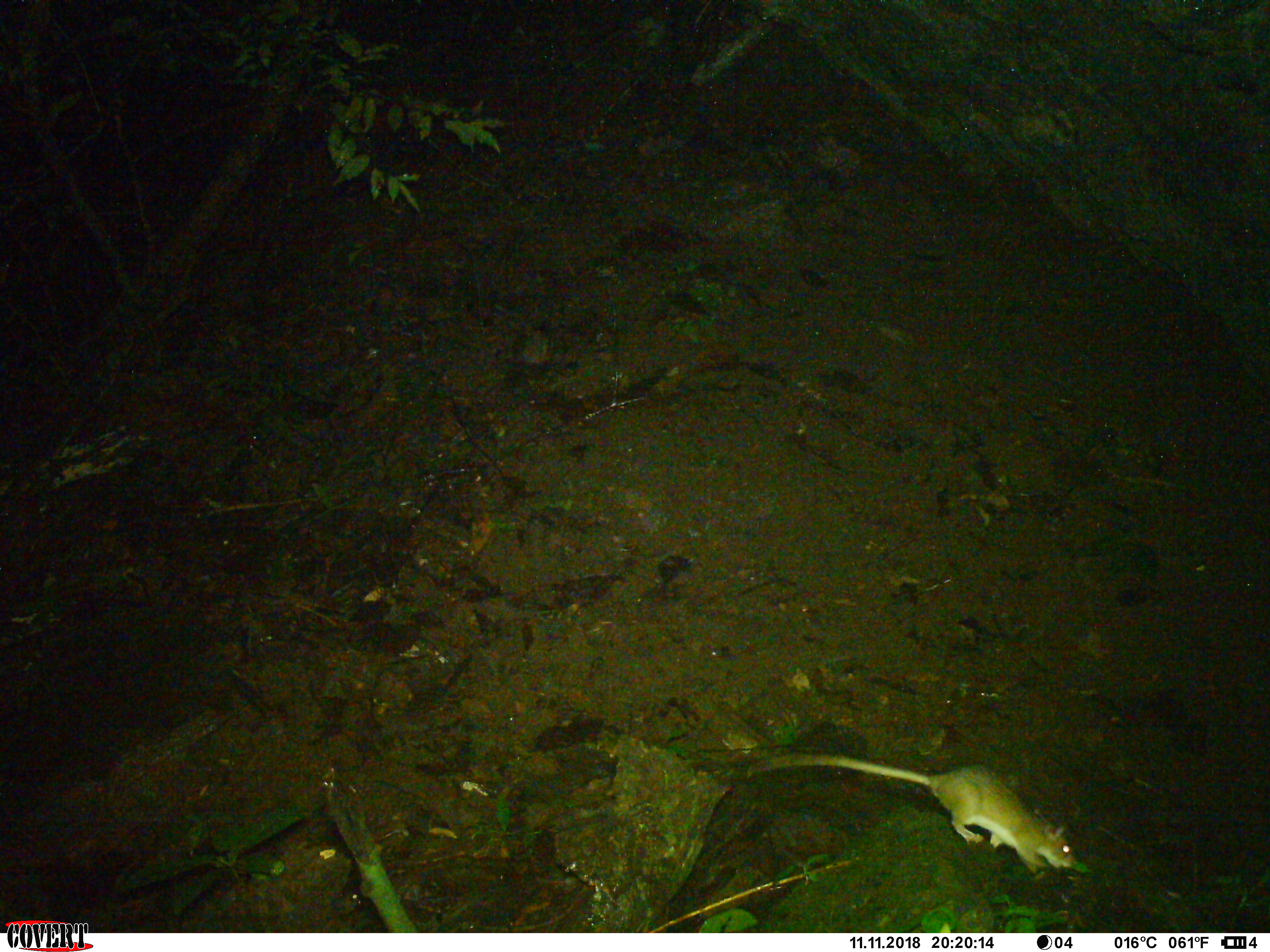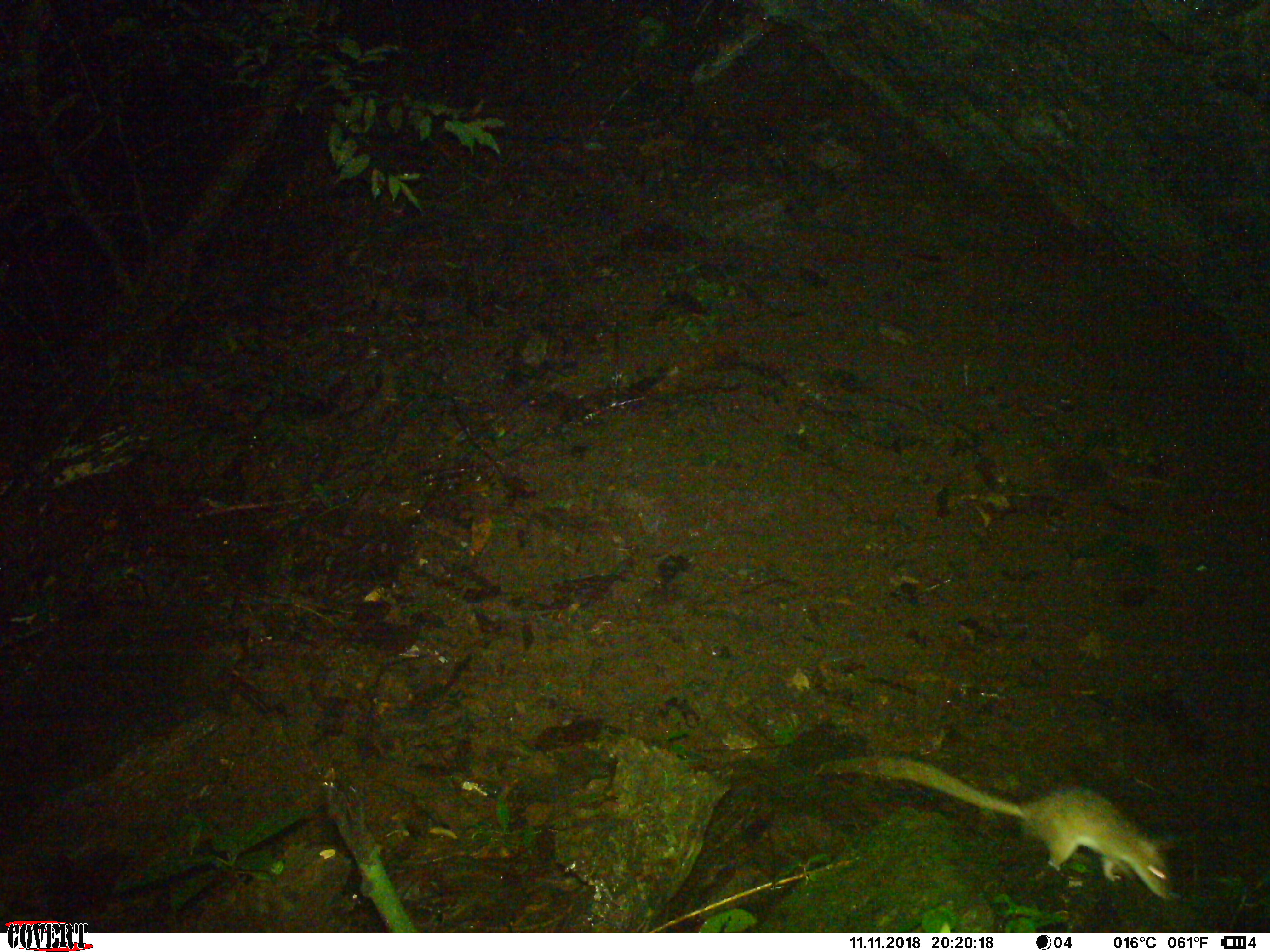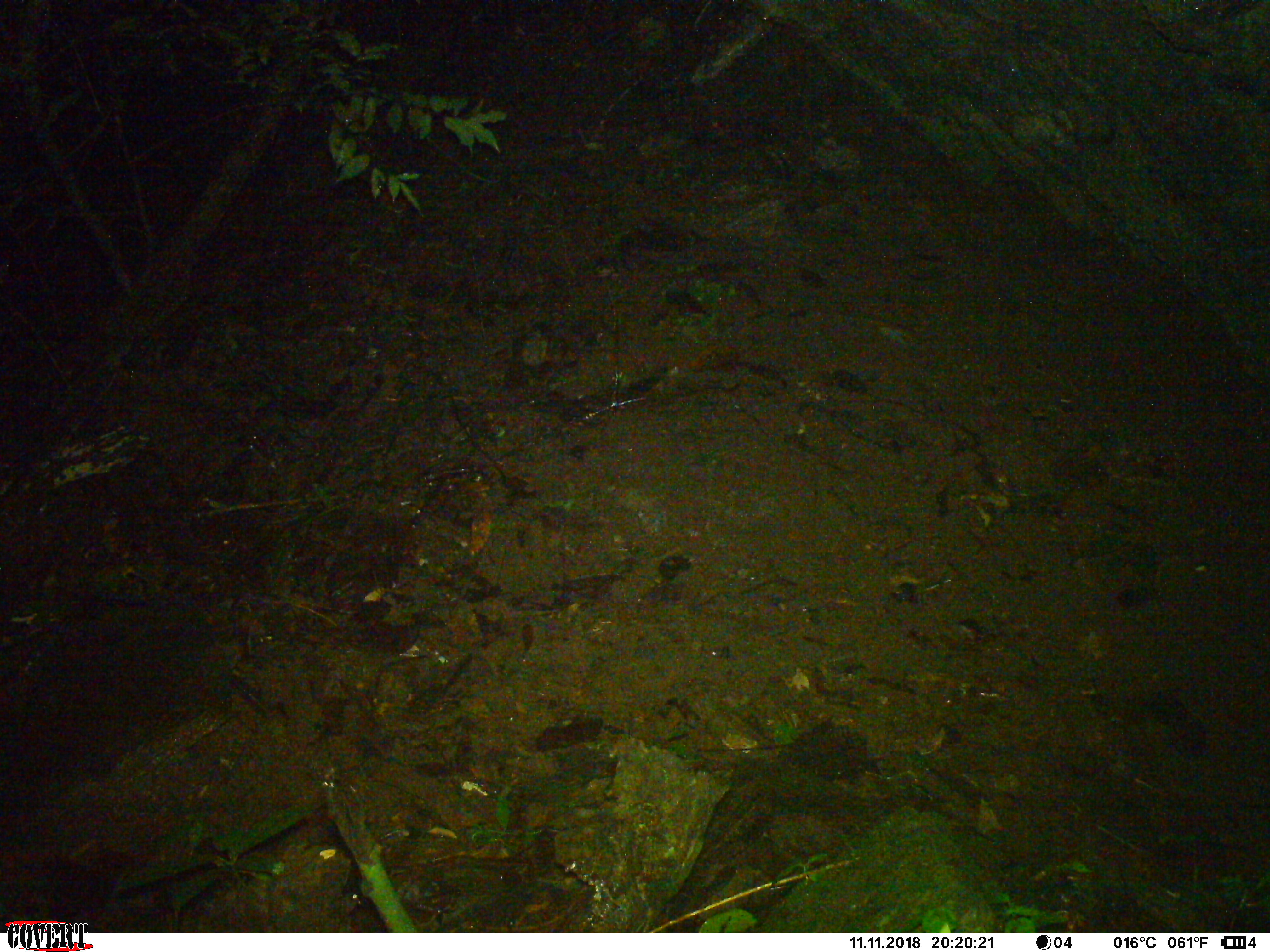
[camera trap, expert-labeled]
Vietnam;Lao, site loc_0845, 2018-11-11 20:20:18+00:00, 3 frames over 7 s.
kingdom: Animalia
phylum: Chordata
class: Mammalia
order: Rodentia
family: Muridae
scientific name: Muridae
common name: old-world mice and rats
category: unidentified murid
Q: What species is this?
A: Unidentified murid (old-world mice and rats) (Muridae).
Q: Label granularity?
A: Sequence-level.